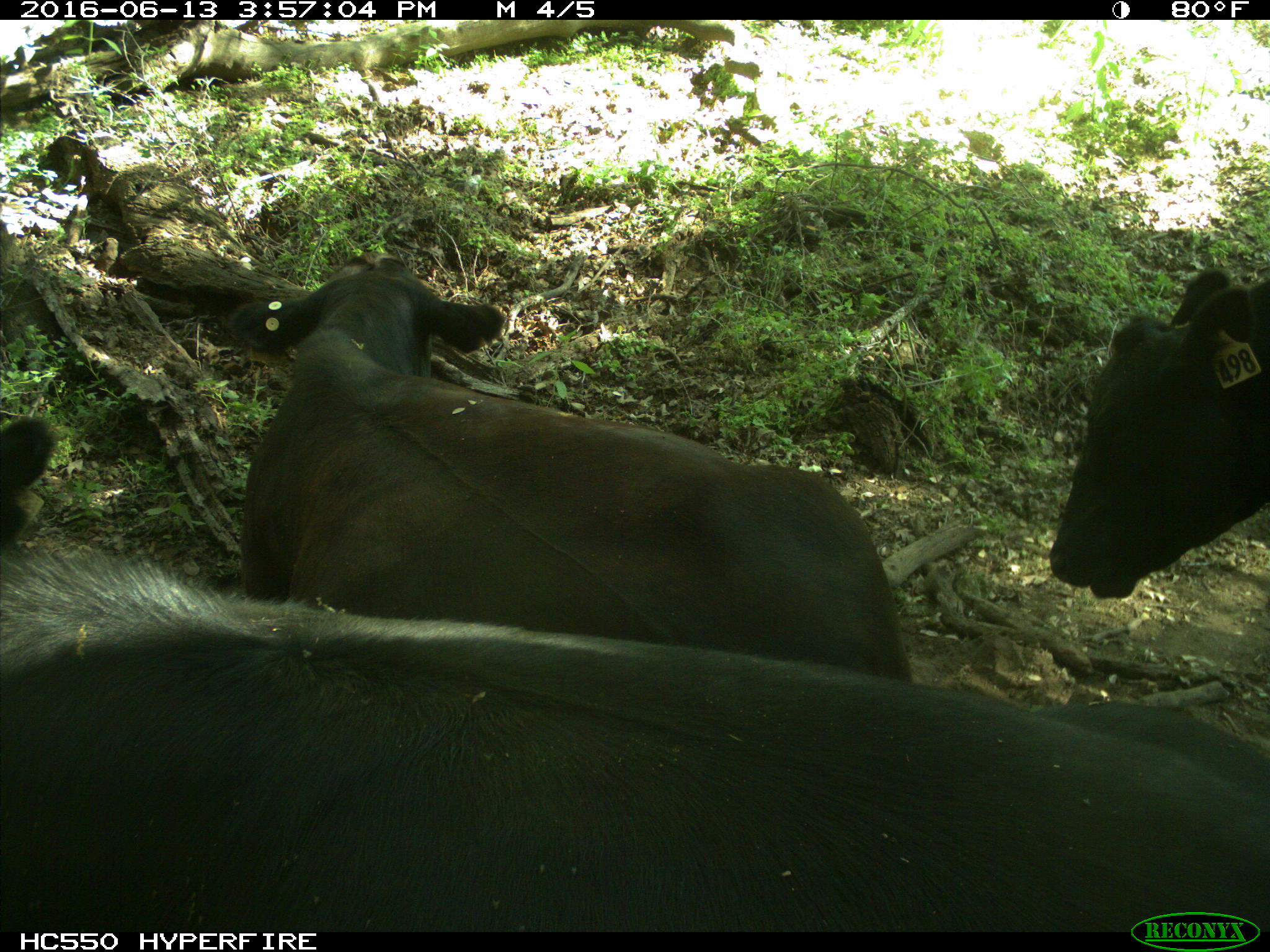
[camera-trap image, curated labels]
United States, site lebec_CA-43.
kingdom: Animalia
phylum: Chordata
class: Mammalia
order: Artiodactyla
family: Bovidae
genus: Bos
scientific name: Bos taurus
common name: domestic cow